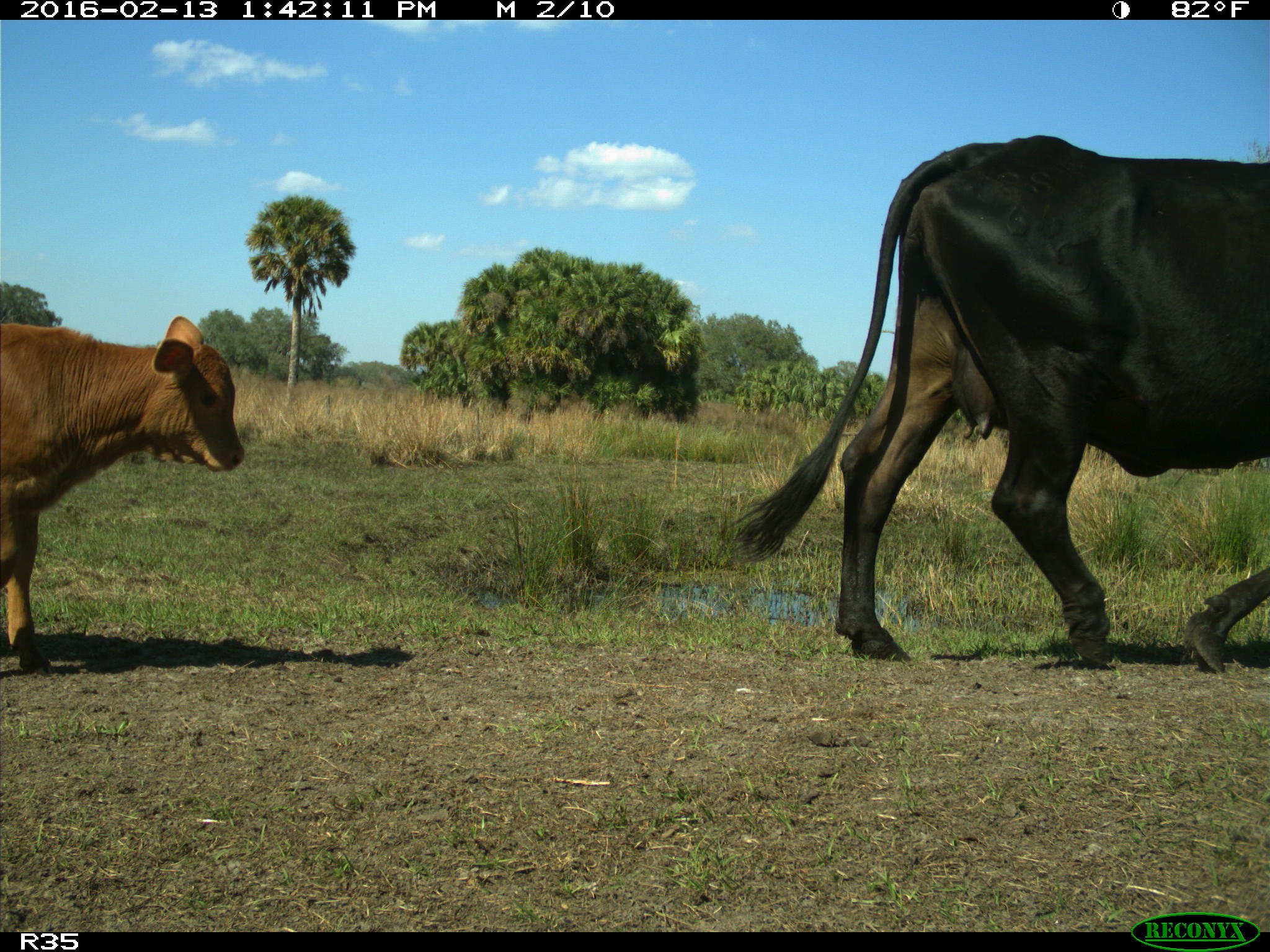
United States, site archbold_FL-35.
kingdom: Animalia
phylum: Chordata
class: Mammalia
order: Artiodactyla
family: Bovidae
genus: Bos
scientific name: Bos taurus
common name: domestic cow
Bos taurus (domestic cow).